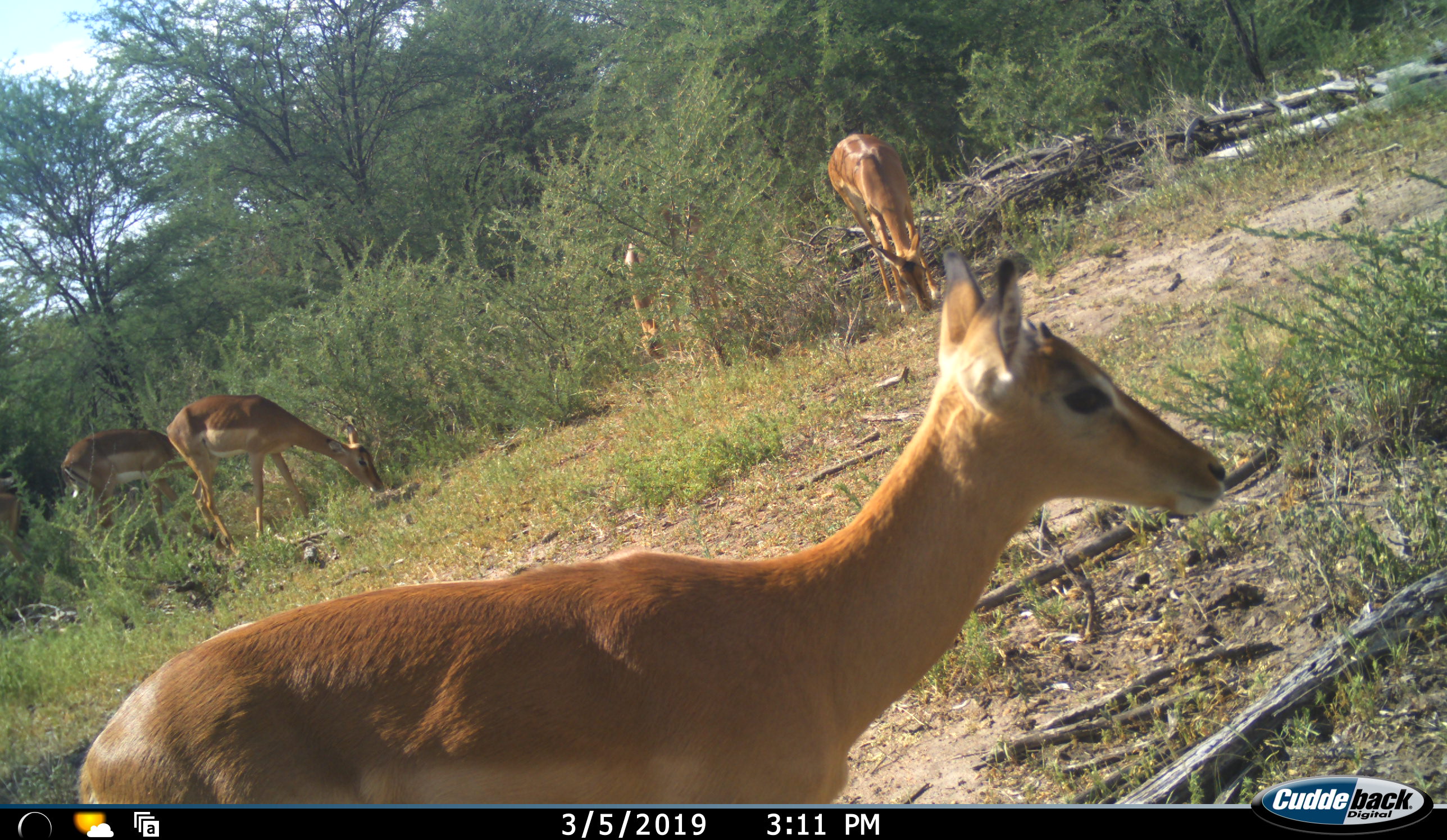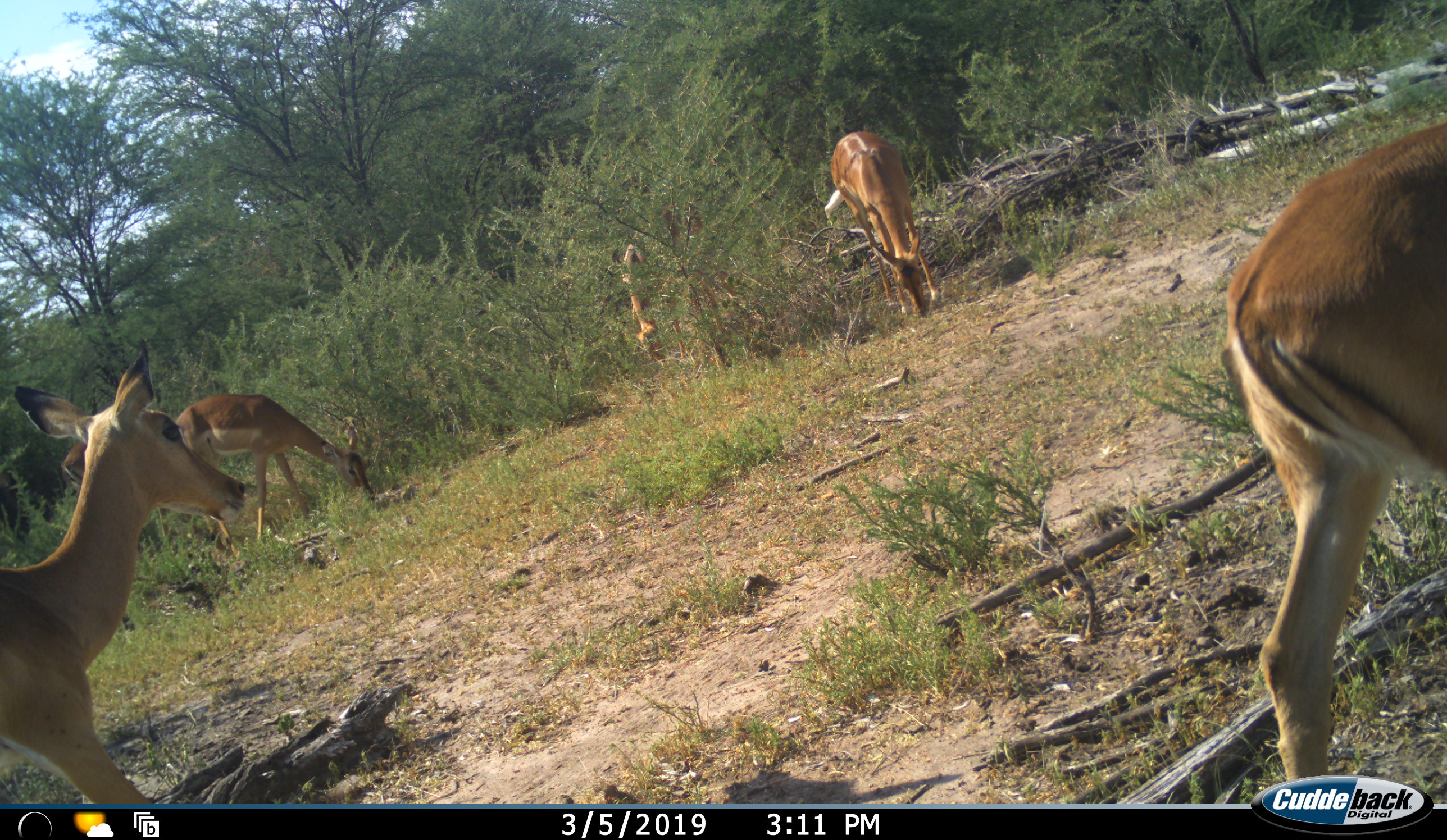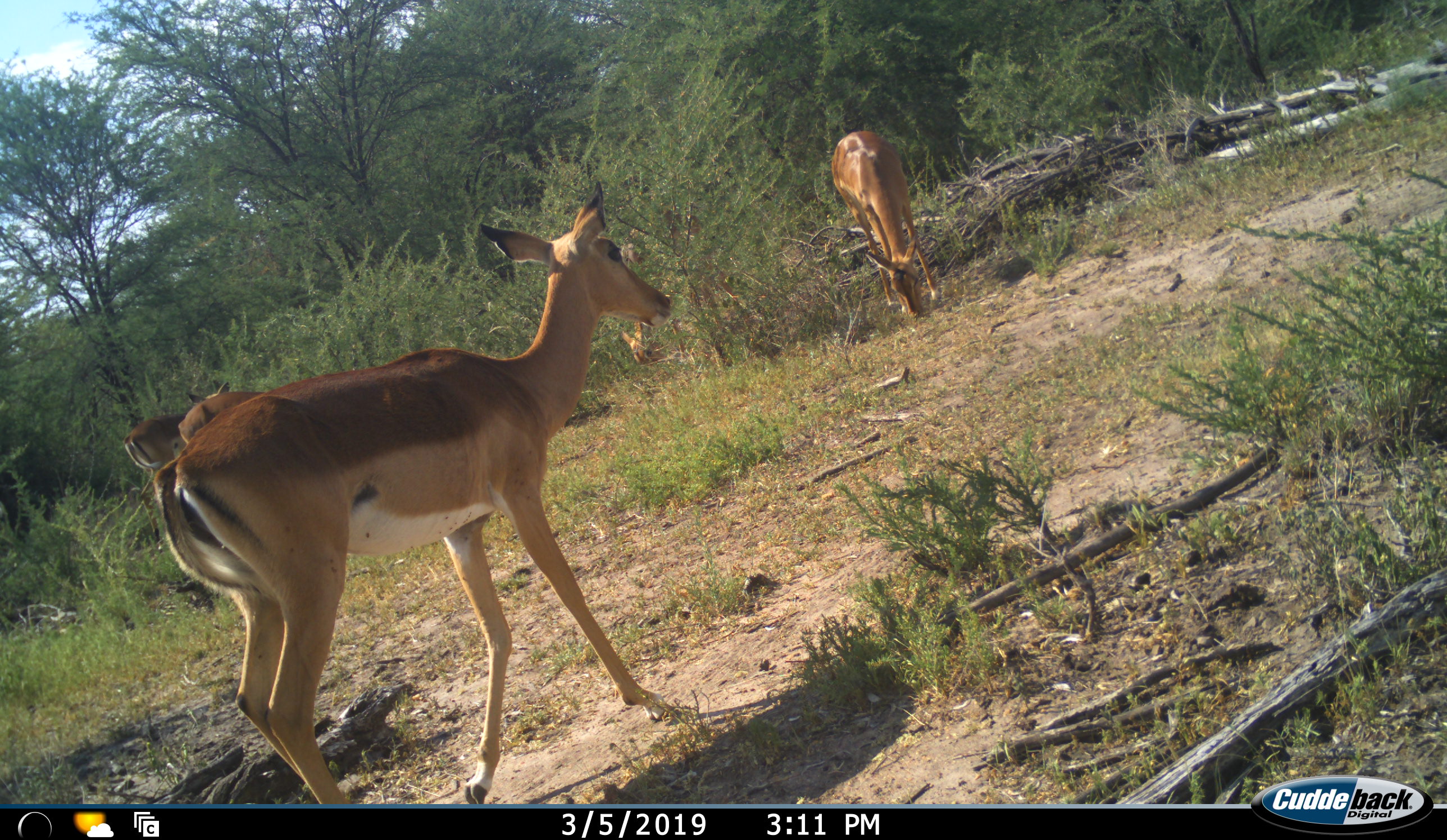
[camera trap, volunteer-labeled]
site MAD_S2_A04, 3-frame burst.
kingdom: Animalia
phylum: Chordata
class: Mammalia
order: Artiodactyla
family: Bovidae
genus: Aepyceros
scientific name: Aepyceros melampus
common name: impala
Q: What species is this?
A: Impala (Aepyceros melampus).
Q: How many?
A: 6.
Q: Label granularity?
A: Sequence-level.